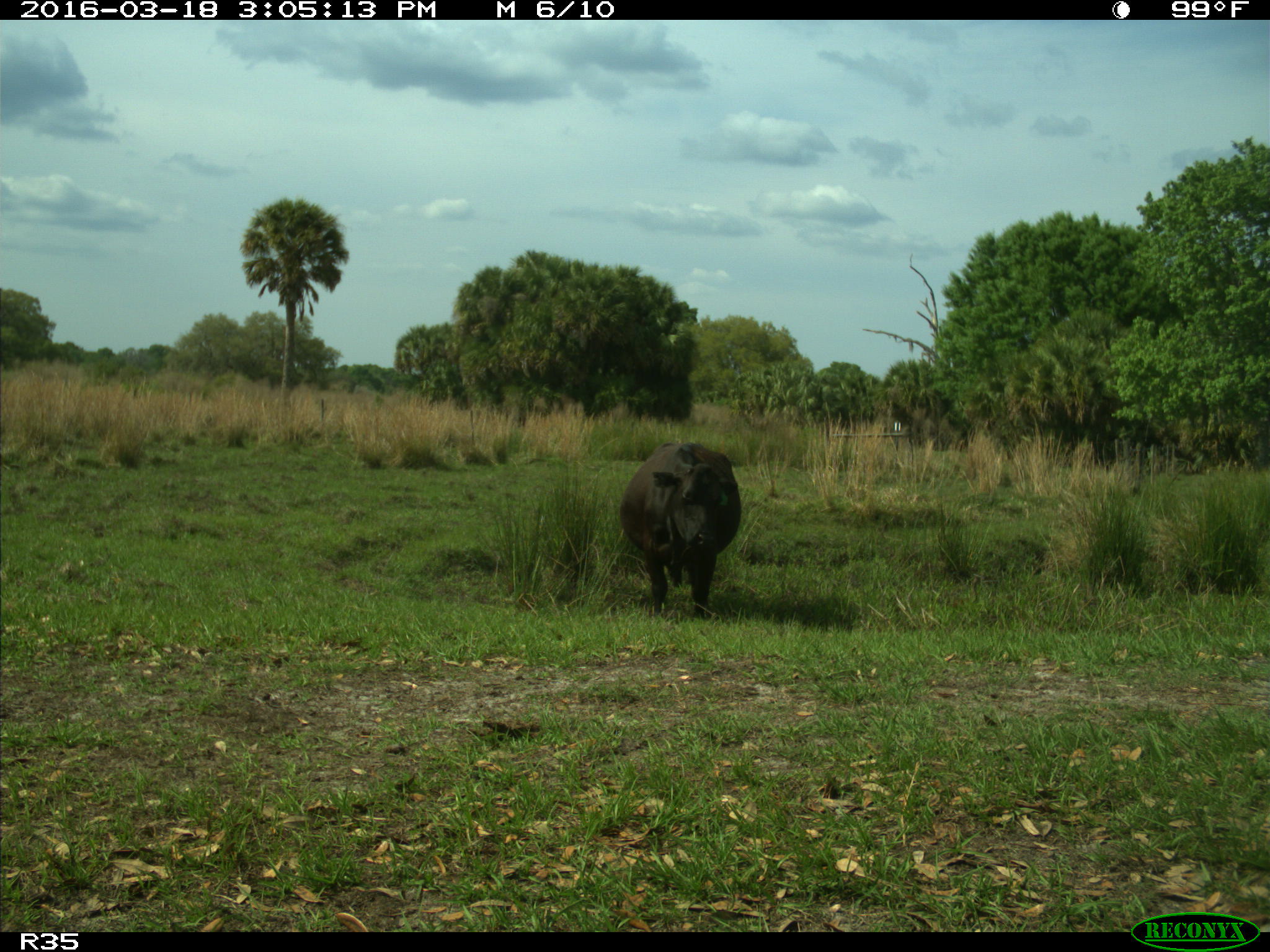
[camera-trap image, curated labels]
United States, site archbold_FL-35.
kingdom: Animalia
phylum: Chordata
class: Mammalia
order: Artiodactyla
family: Bovidae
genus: Bos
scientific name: Bos taurus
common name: domestic cow